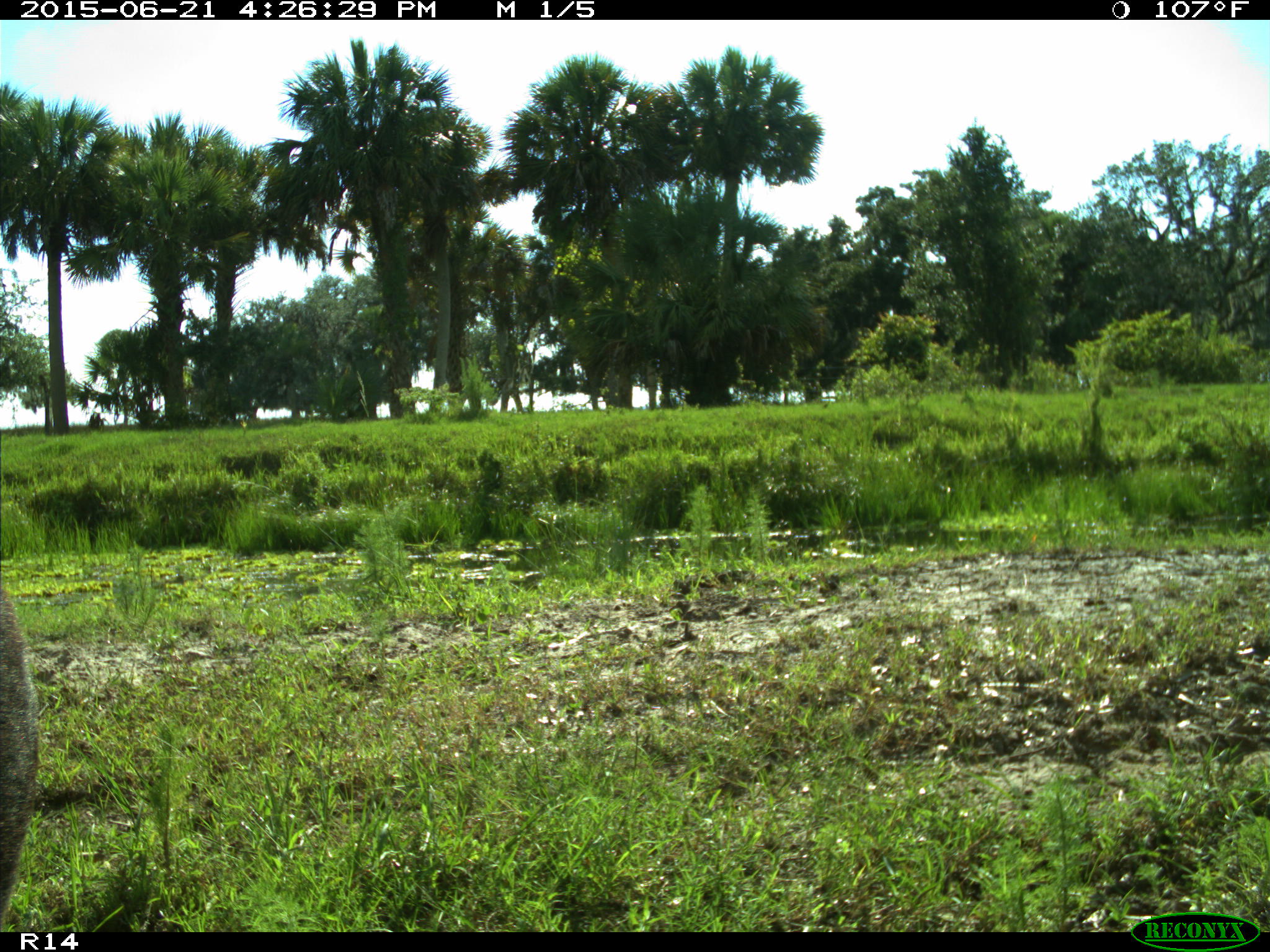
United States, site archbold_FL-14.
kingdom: Animalia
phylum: Chordata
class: Mammalia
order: Artiodactyla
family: Bovidae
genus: Bos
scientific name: Bos taurus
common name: domestic cow